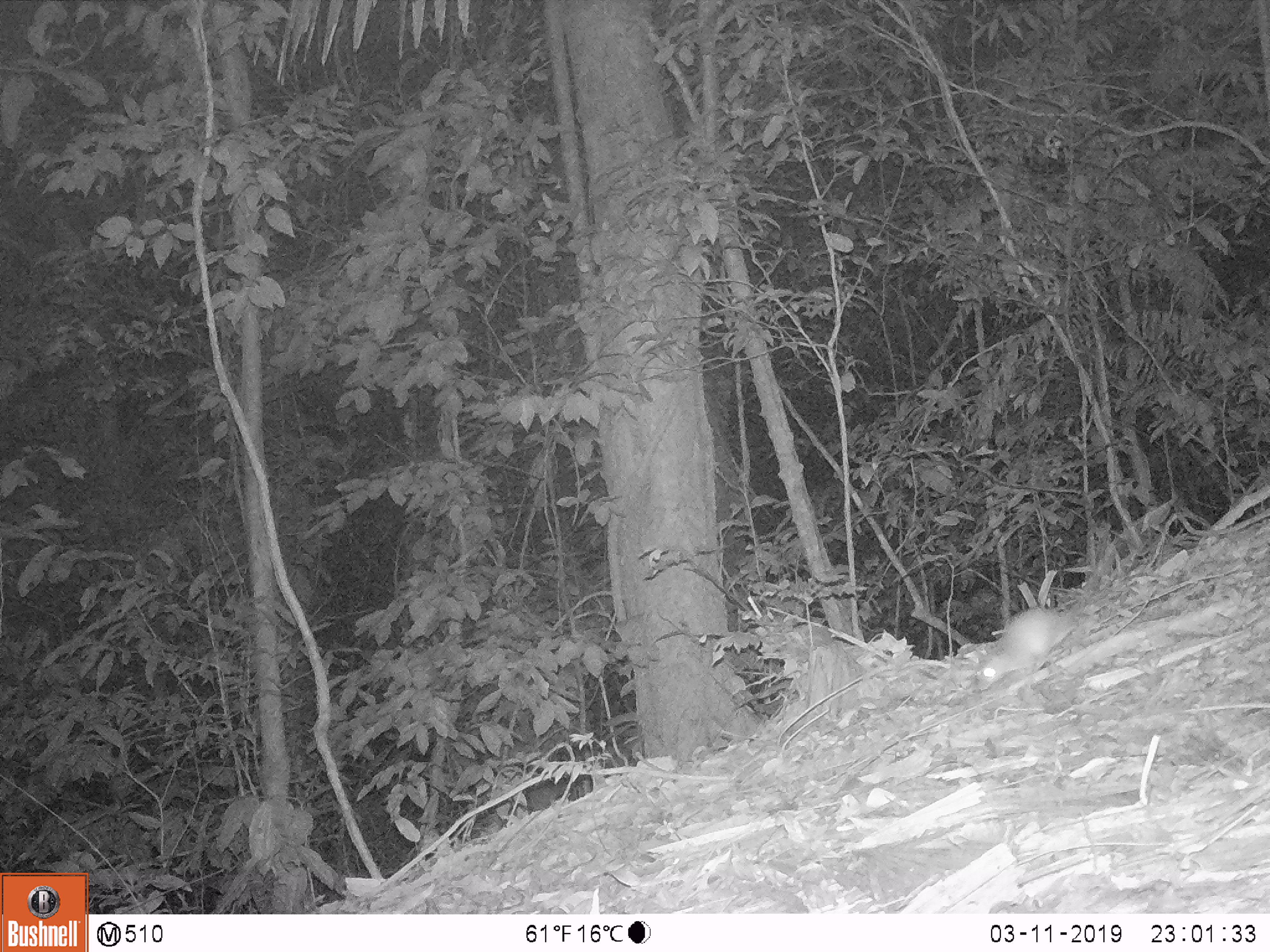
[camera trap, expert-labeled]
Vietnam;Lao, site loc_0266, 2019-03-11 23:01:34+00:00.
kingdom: Animalia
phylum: Chordata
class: Mammalia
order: Rodentia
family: Muridae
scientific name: Muridae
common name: old-world mice and rats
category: unidentified murid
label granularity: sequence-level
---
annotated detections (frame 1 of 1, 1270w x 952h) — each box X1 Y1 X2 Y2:
unidentified murid: 975 601 1086 692